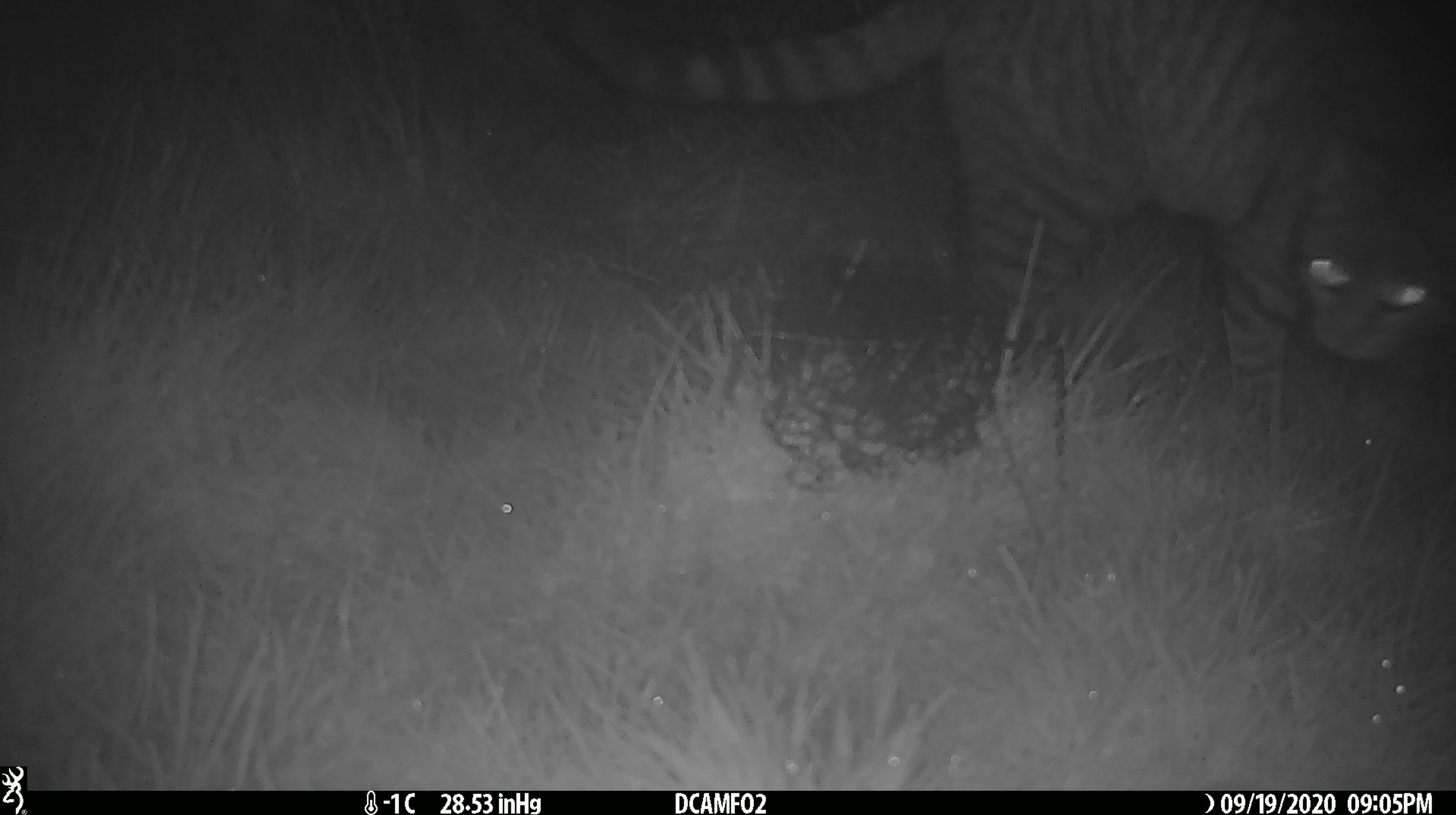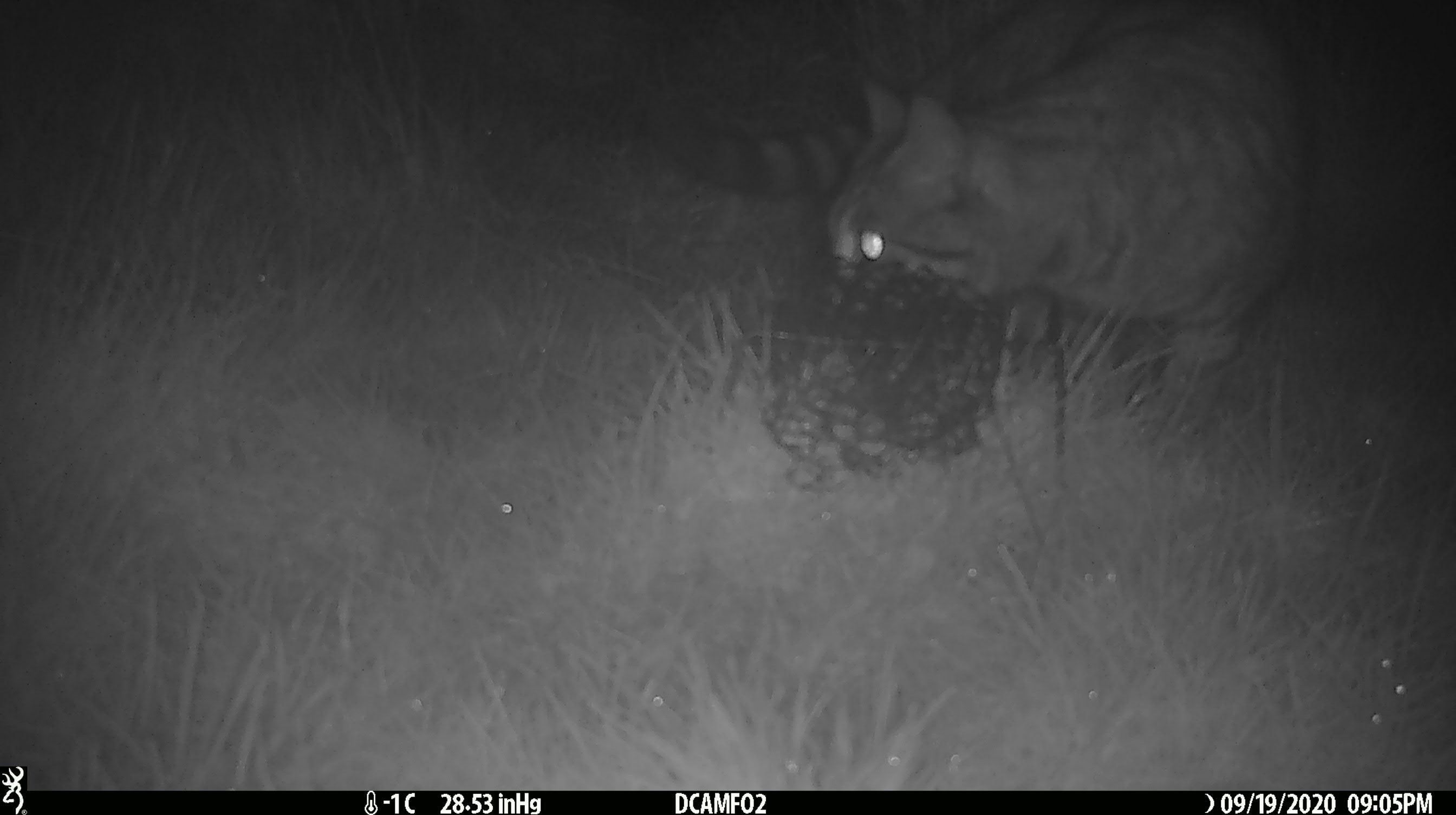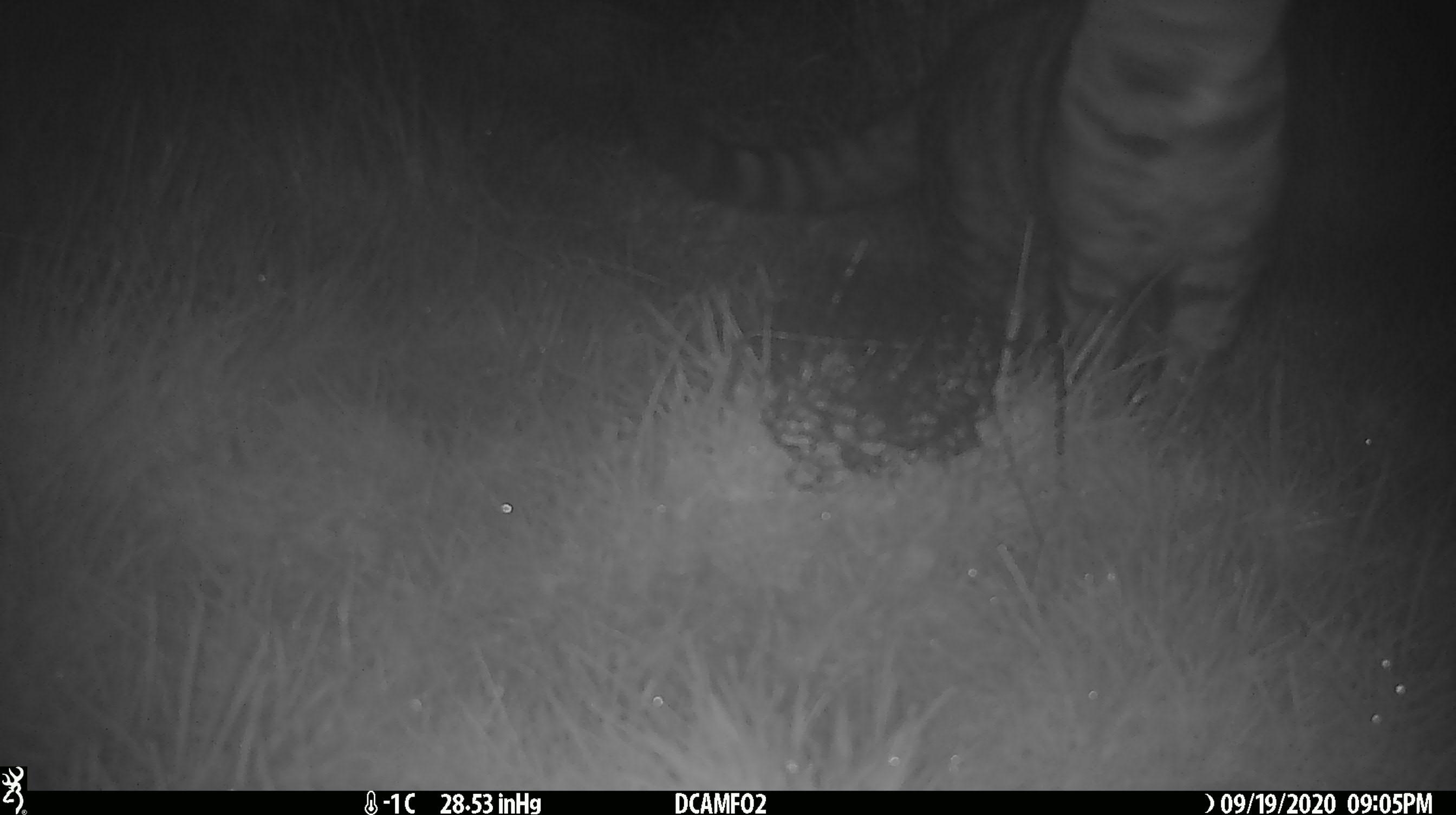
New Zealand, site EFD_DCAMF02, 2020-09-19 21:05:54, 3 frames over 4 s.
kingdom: Animalia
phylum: Chordata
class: Mammalia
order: Carnivora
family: Felidae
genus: Felis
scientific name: Felis catus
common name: domestic cat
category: cat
Cat (domestic cat) (Felis catus).